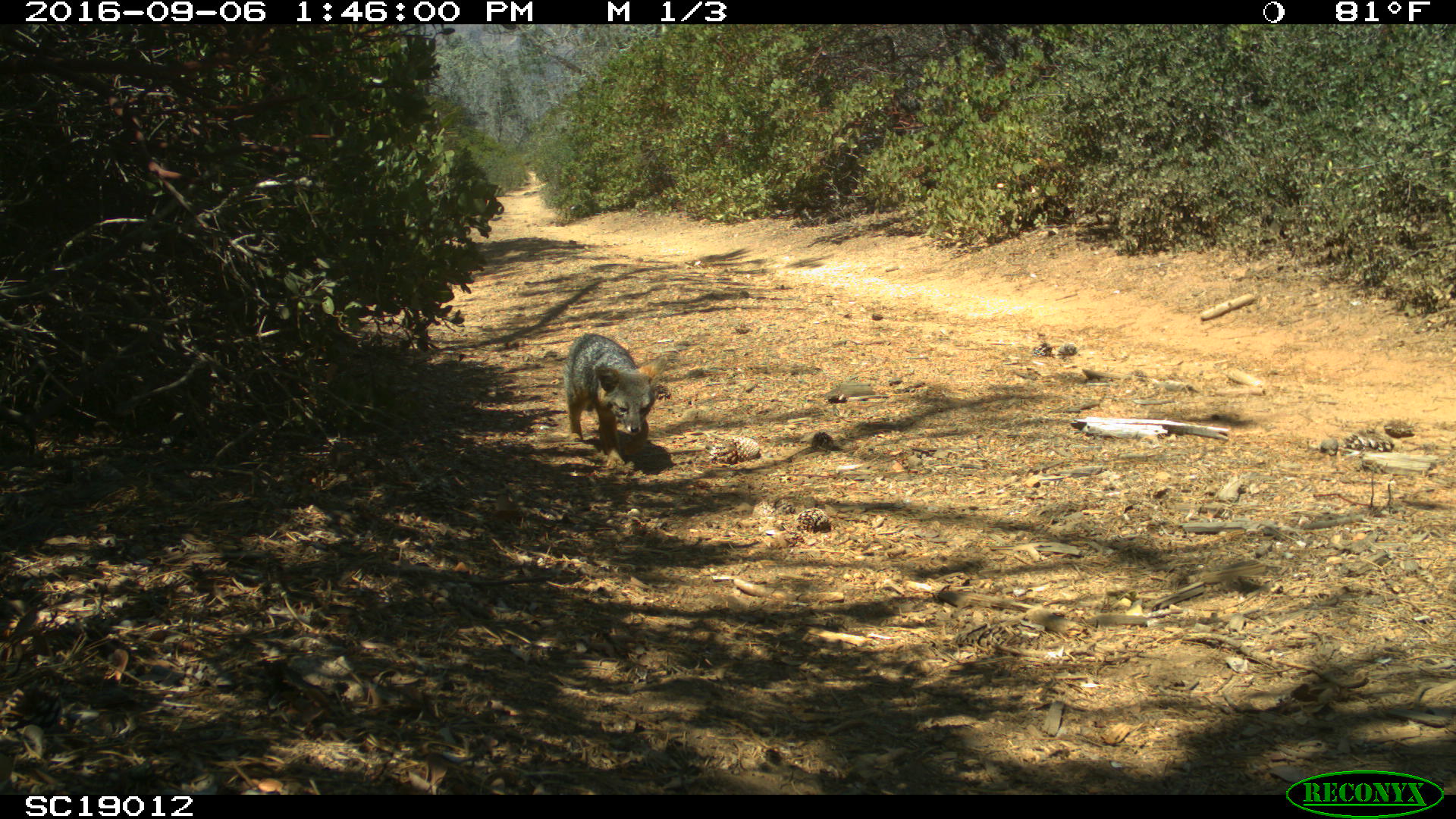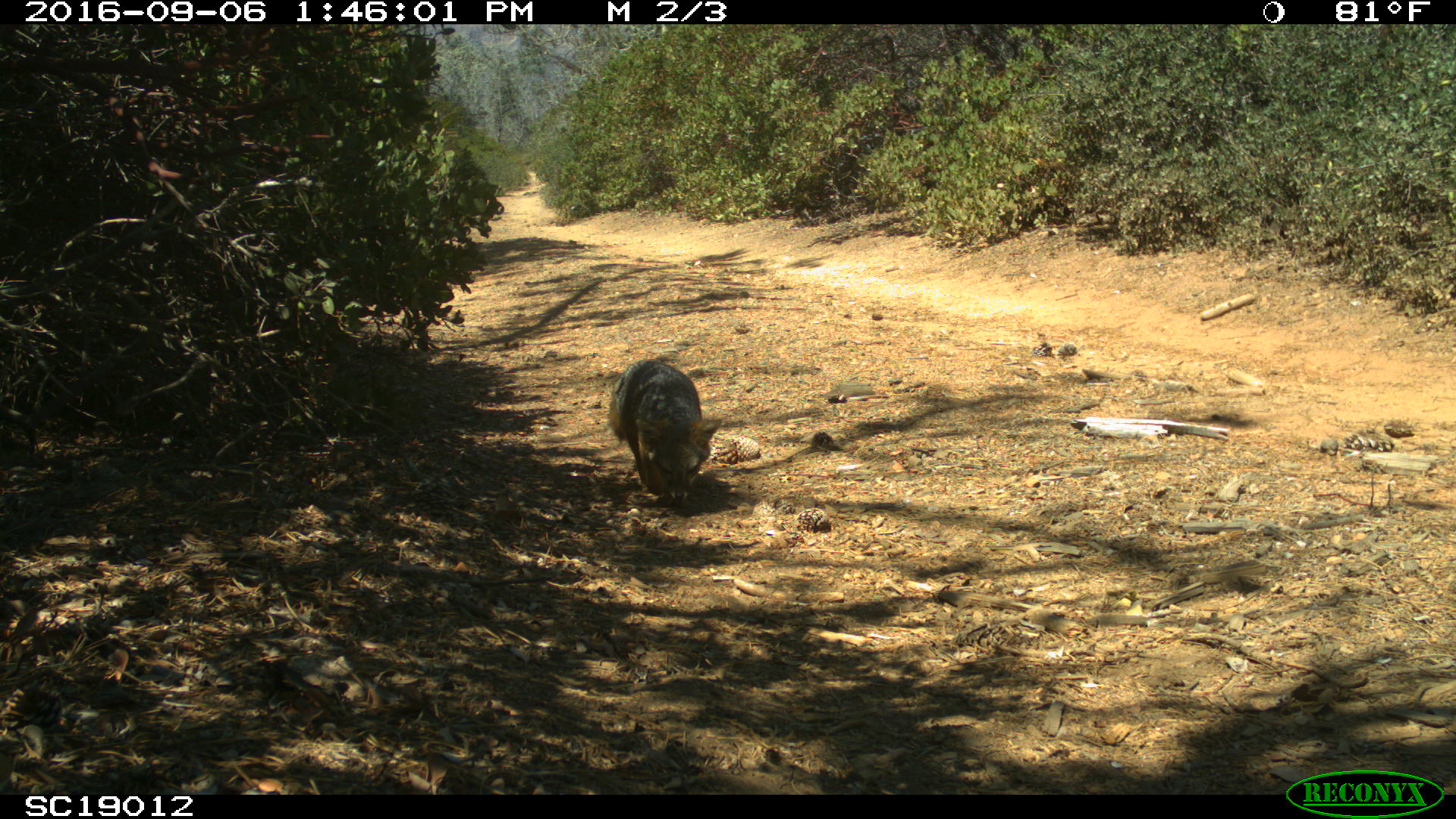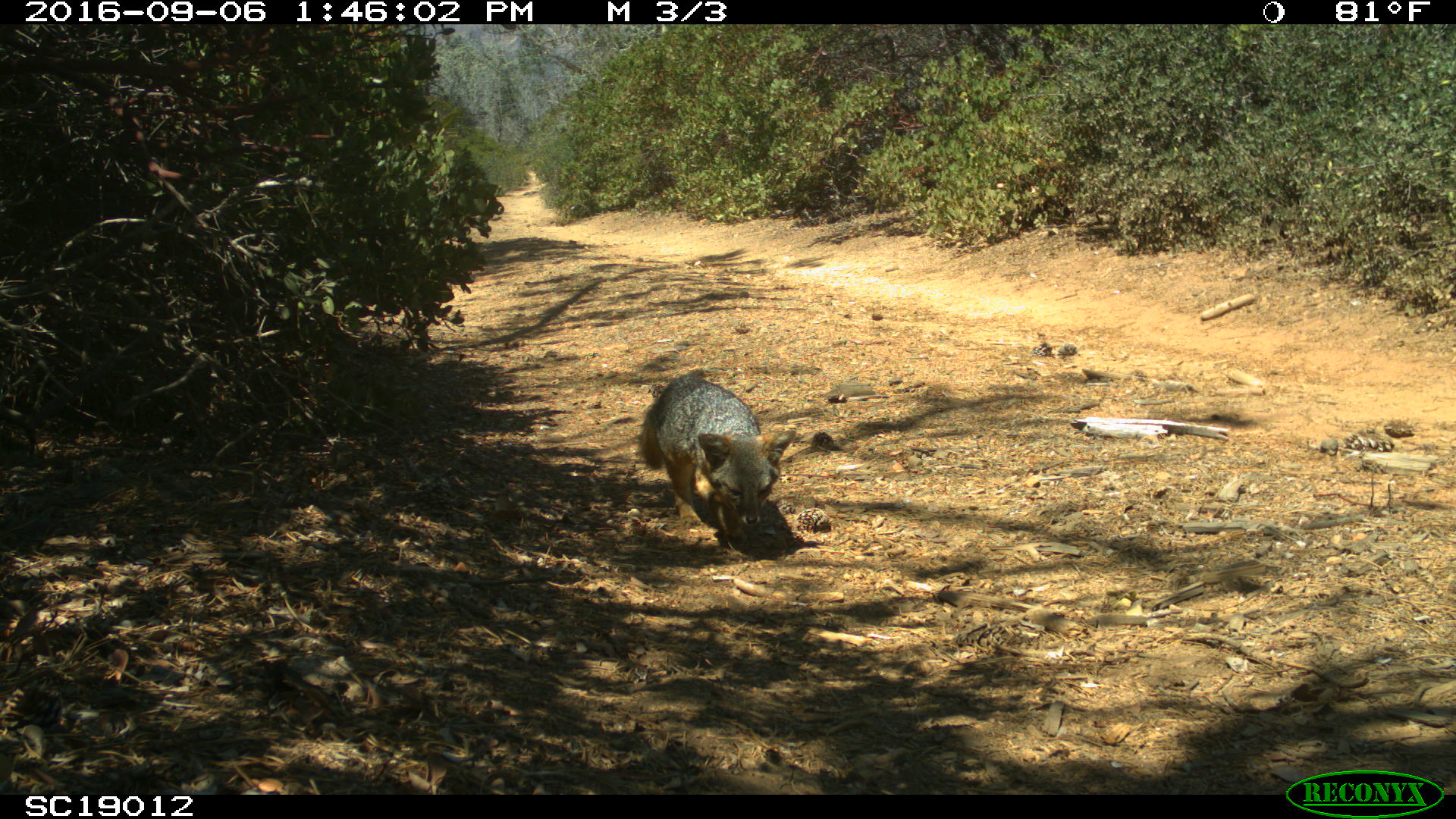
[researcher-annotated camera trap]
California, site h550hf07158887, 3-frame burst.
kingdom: Animalia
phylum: Chordata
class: Mammalia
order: Carnivora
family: Canidae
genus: Urocyon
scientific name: Urocyon littoralis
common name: island fox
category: fox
Fox (island fox) (Urocyon littoralis).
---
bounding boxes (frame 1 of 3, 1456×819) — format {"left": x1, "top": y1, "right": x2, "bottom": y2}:
fox: {"left": 563, "top": 332, "right": 667, "bottom": 468}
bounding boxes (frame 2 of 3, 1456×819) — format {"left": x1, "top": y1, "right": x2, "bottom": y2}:
fox: {"left": 608, "top": 359, "right": 721, "bottom": 503}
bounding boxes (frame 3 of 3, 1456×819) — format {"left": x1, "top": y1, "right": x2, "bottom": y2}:
fox: {"left": 637, "top": 372, "right": 796, "bottom": 542}